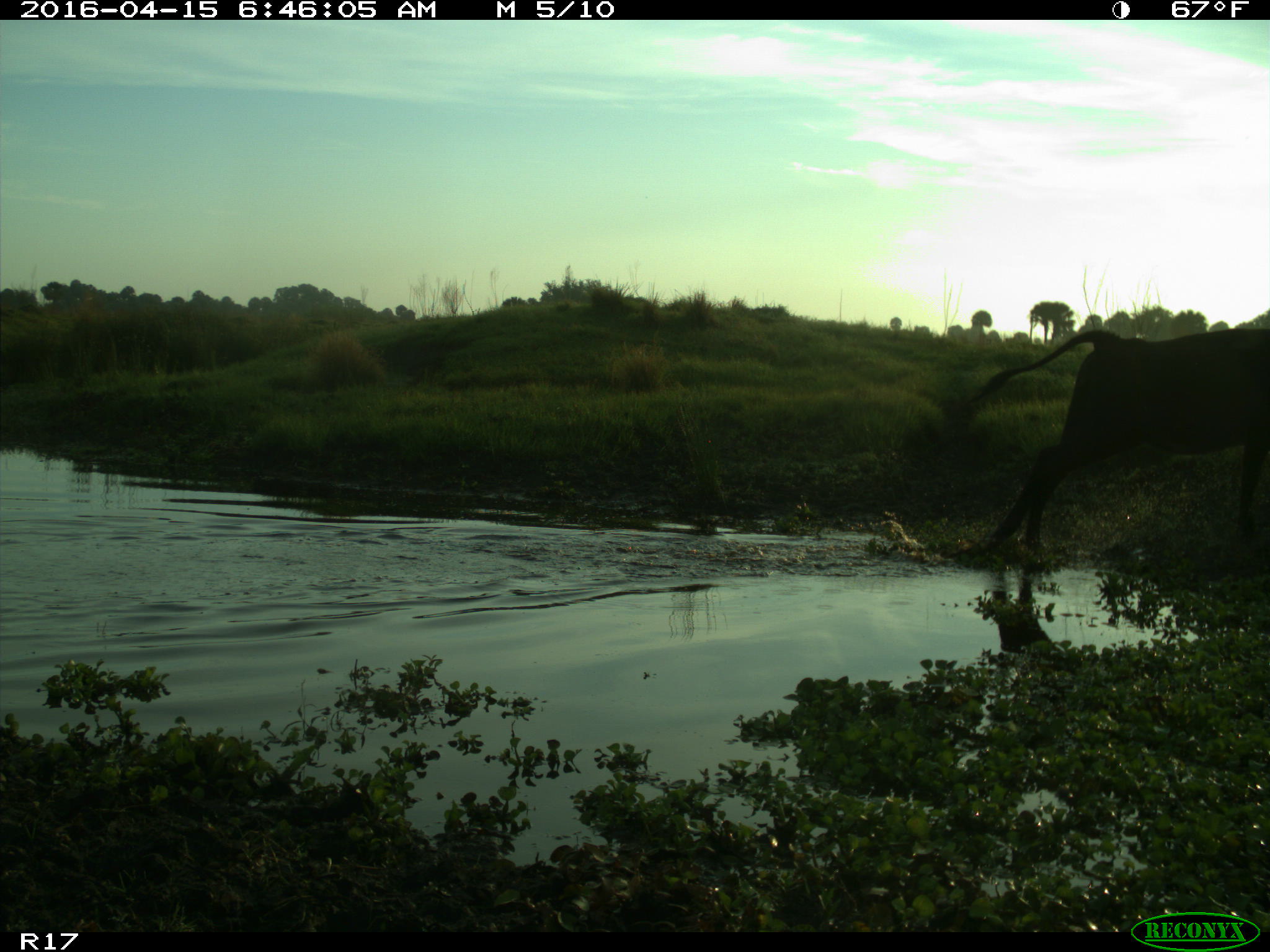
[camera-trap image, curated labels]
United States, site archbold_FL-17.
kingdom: Animalia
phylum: Chordata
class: Mammalia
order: Artiodactyla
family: Bovidae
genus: Bos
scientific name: Bos taurus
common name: domestic cow